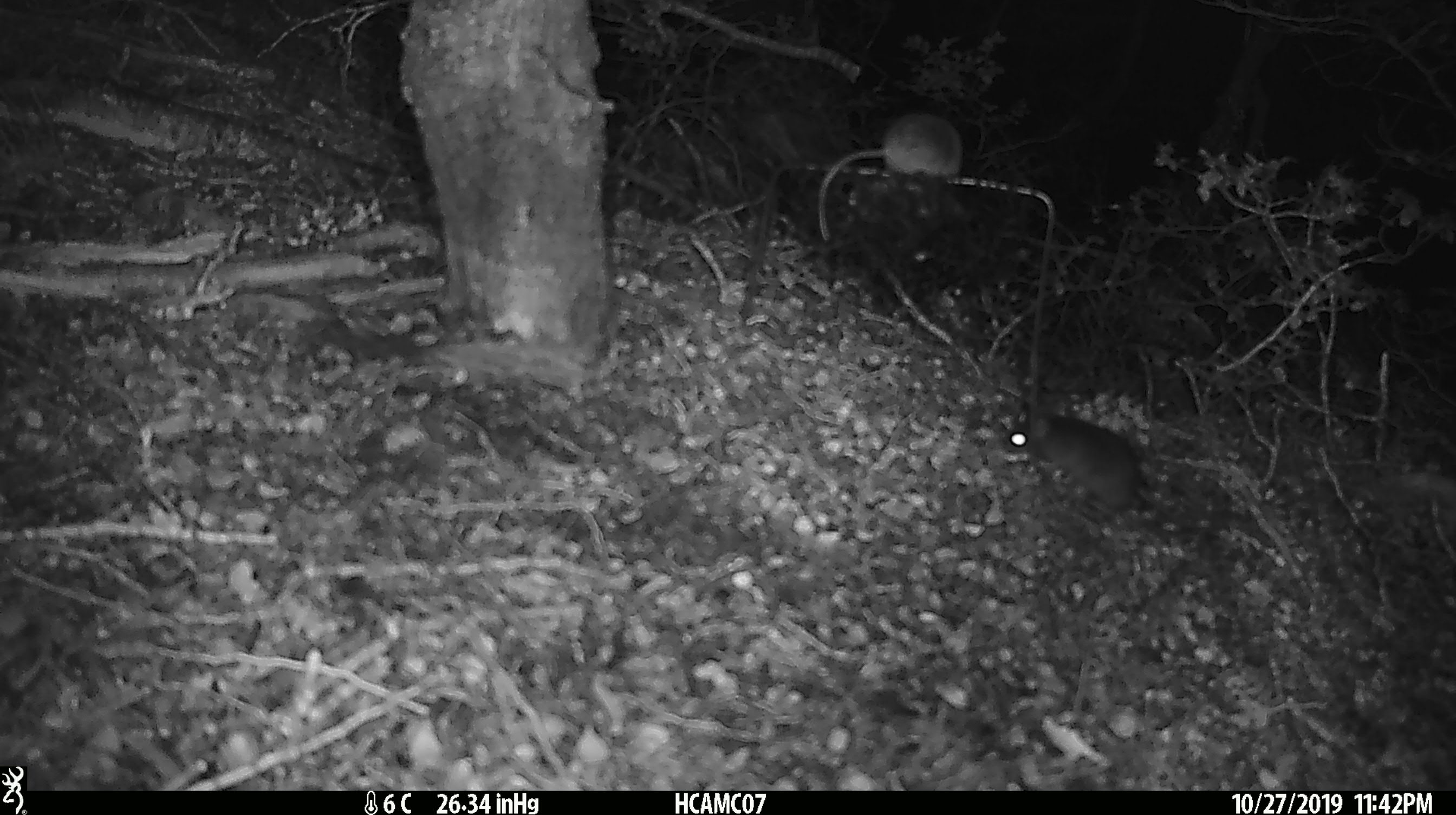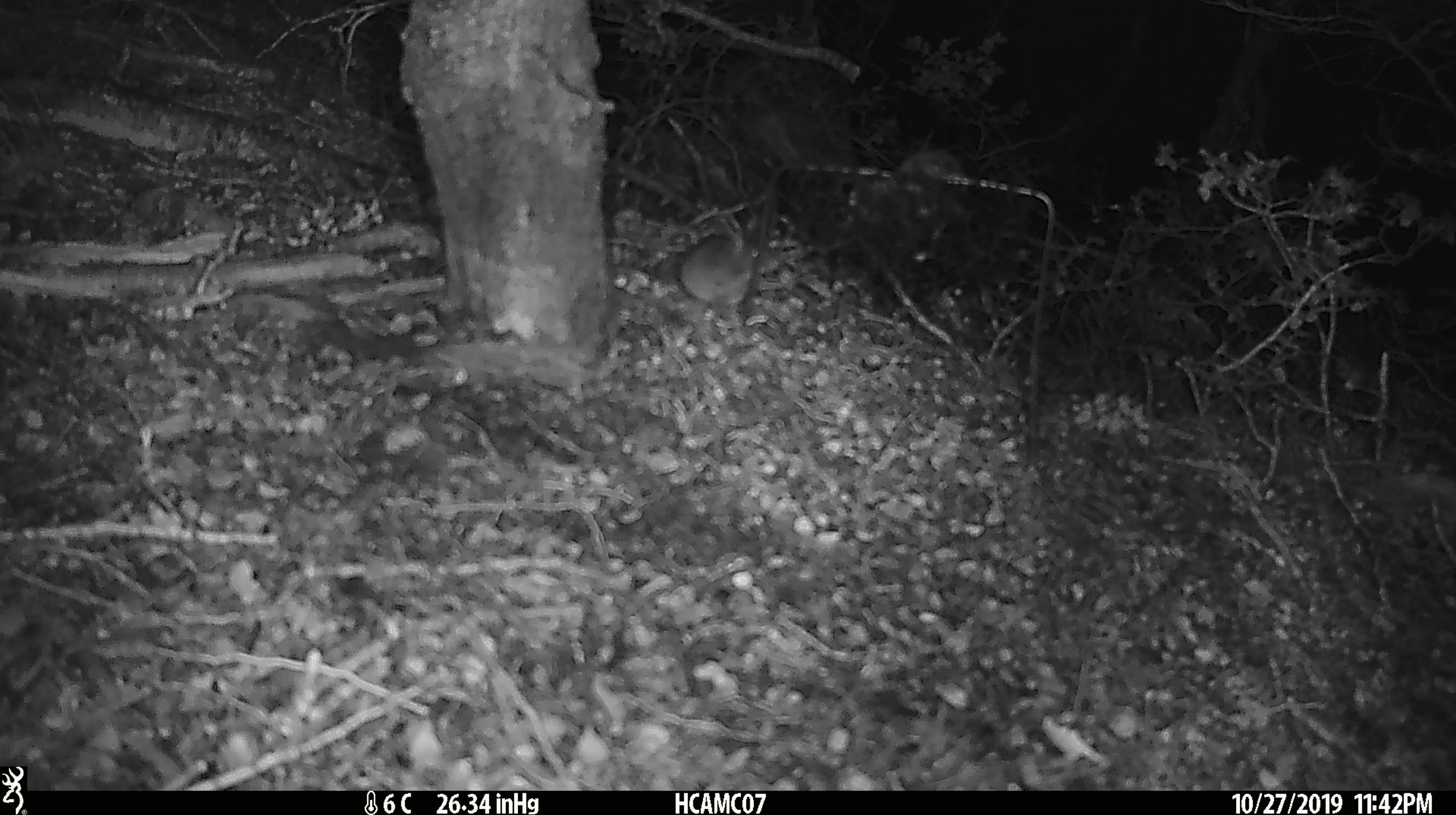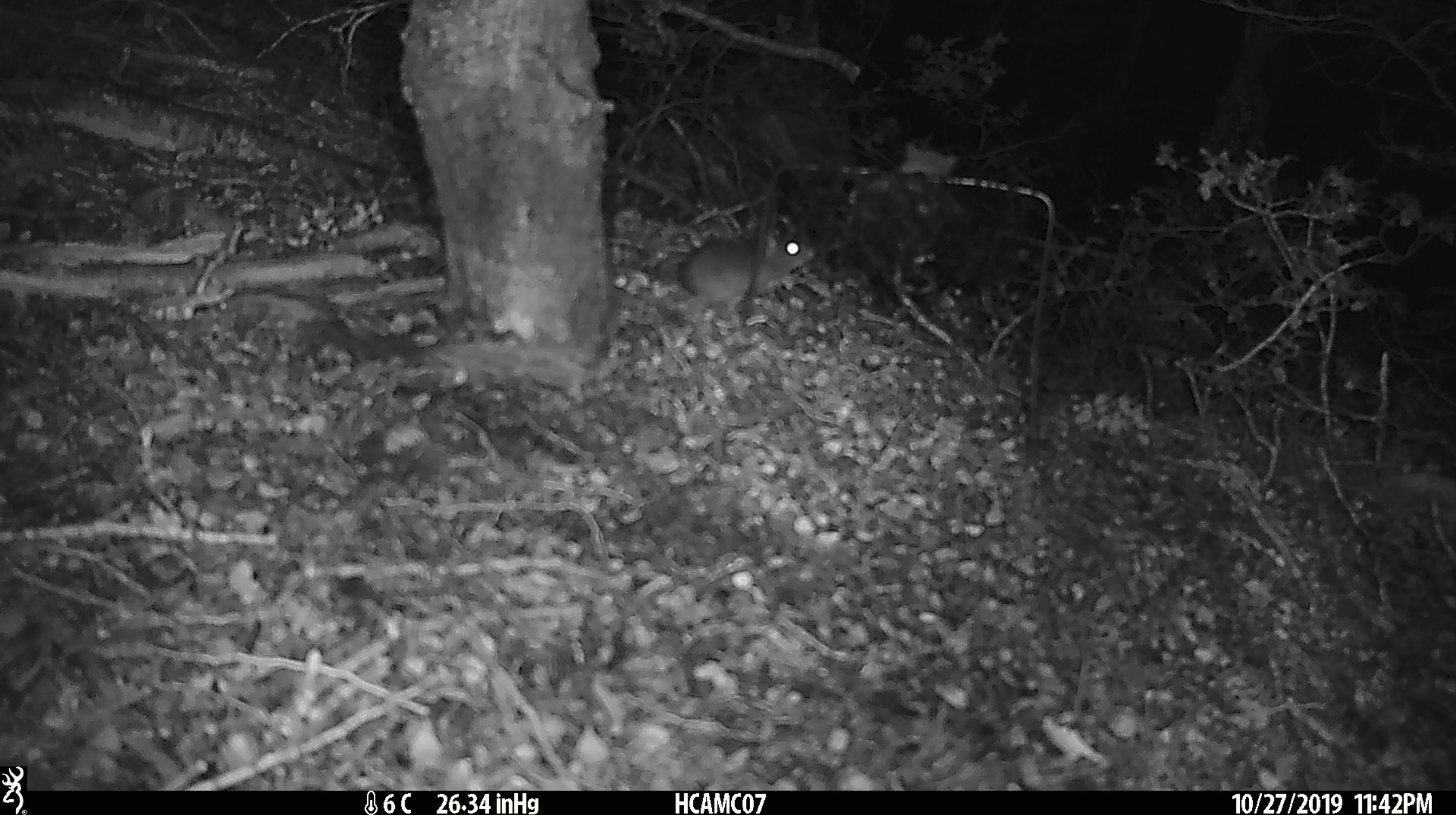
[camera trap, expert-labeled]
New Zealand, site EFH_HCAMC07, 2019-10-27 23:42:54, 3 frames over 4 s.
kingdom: Animalia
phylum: Chordata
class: Mammalia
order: Rodentia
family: Muridae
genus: Mus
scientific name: Mus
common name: mouse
Mouse (Mus).